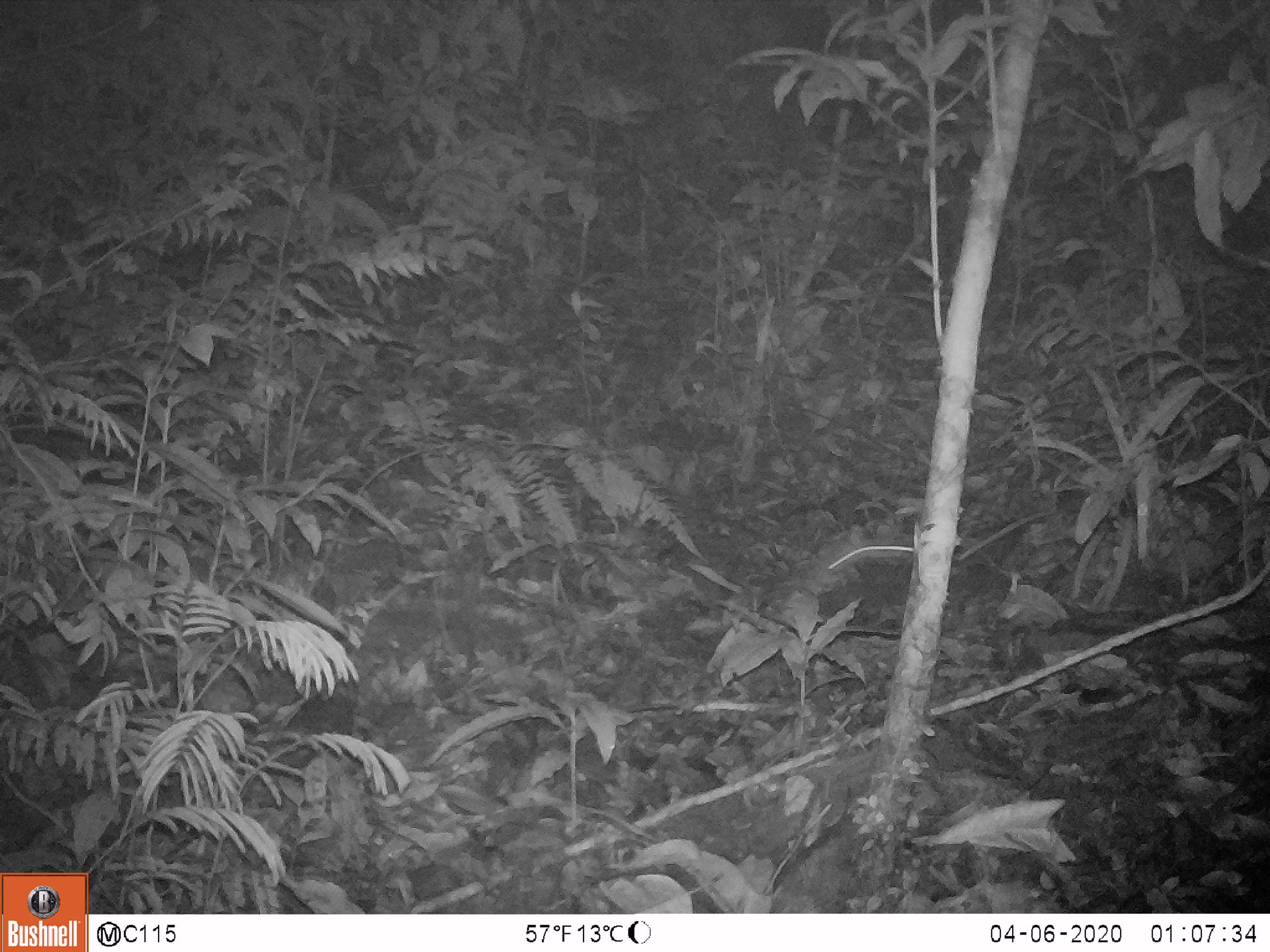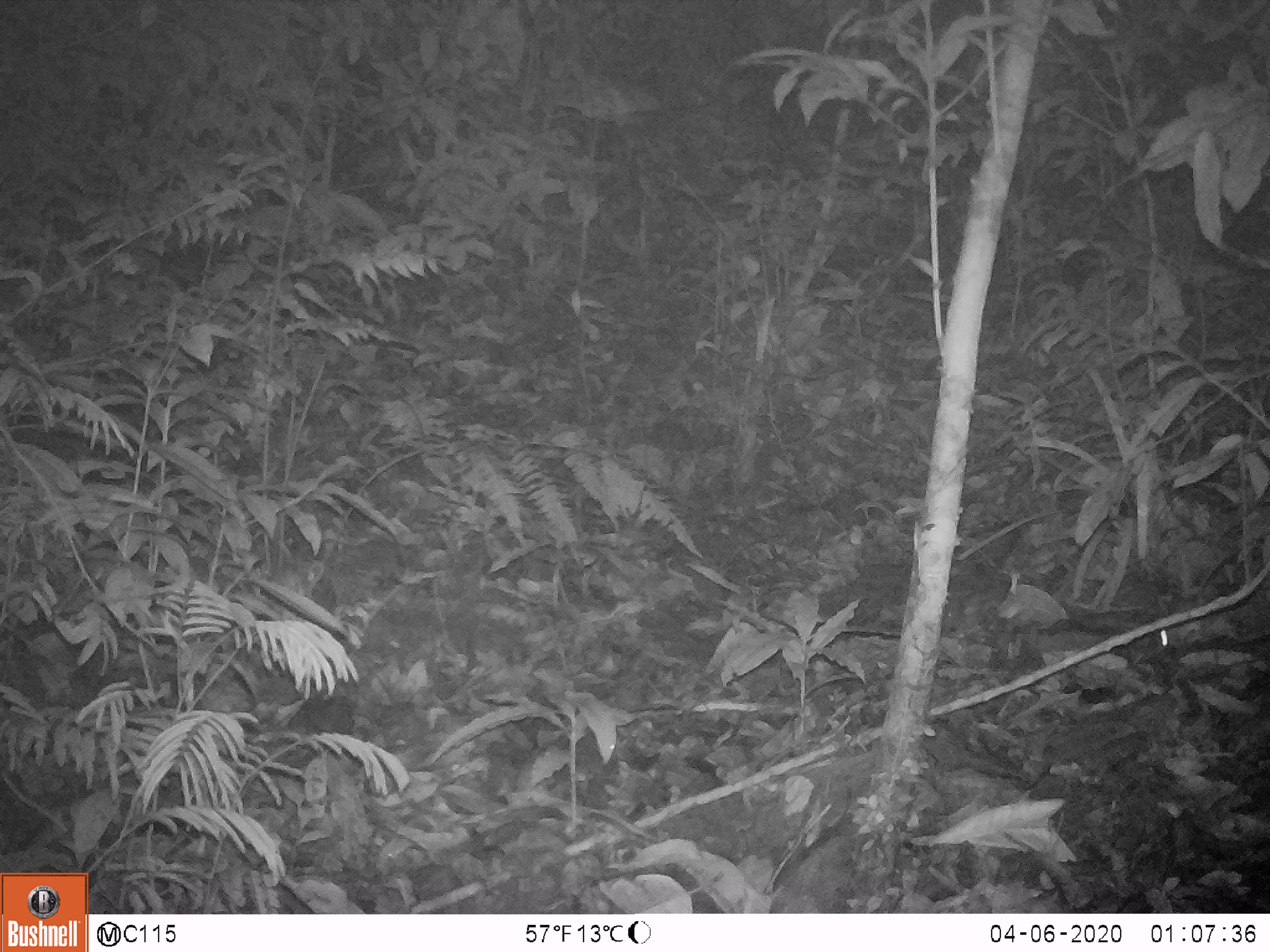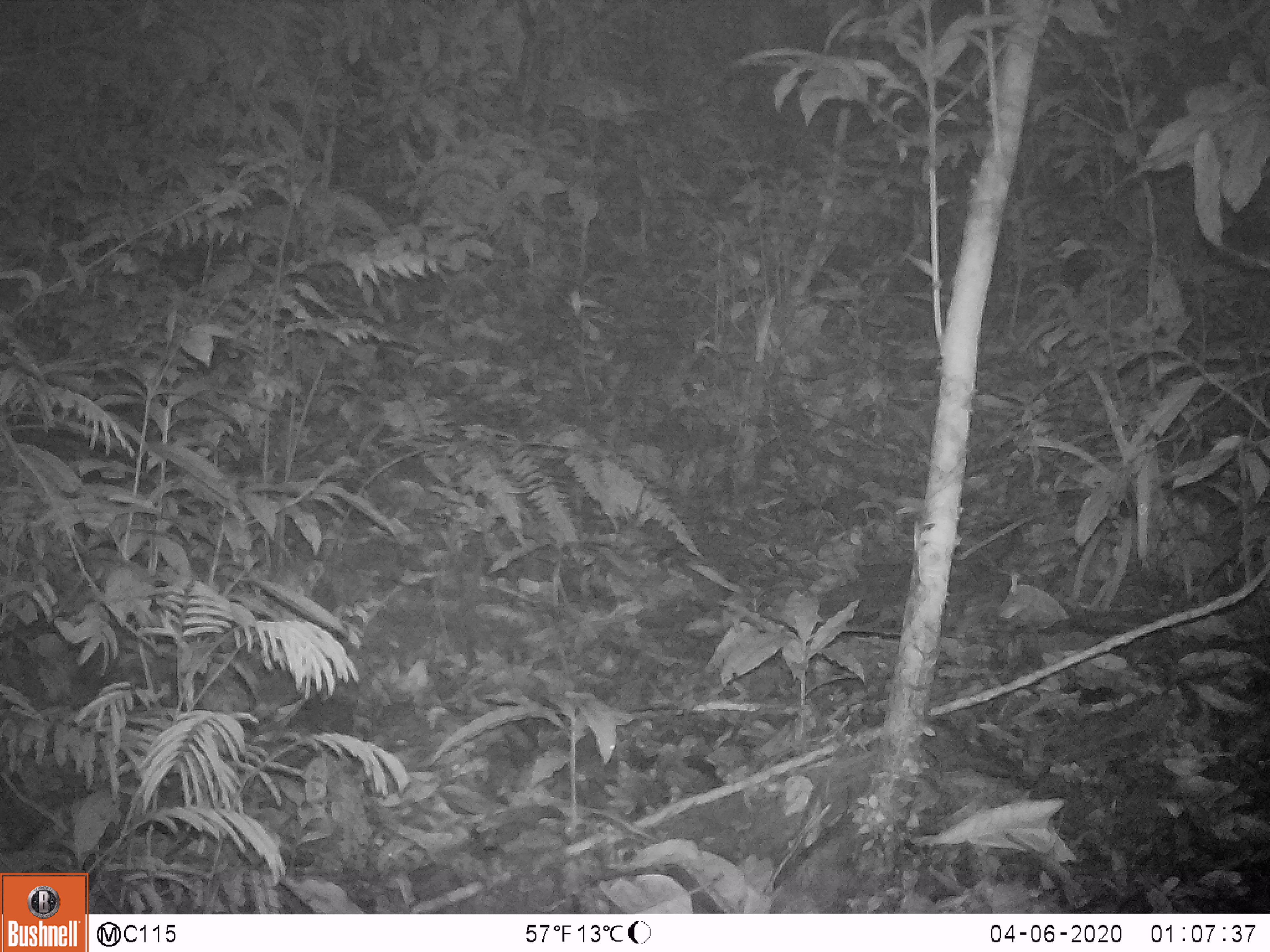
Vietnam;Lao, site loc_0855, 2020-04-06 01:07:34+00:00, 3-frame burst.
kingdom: Animalia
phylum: Chordata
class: Mammalia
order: Rodentia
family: Muridae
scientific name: Muridae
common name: old-world mice and rats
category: unidentified murid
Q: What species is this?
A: Unidentified murid (old-world mice and rats) (Muridae).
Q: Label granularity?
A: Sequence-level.